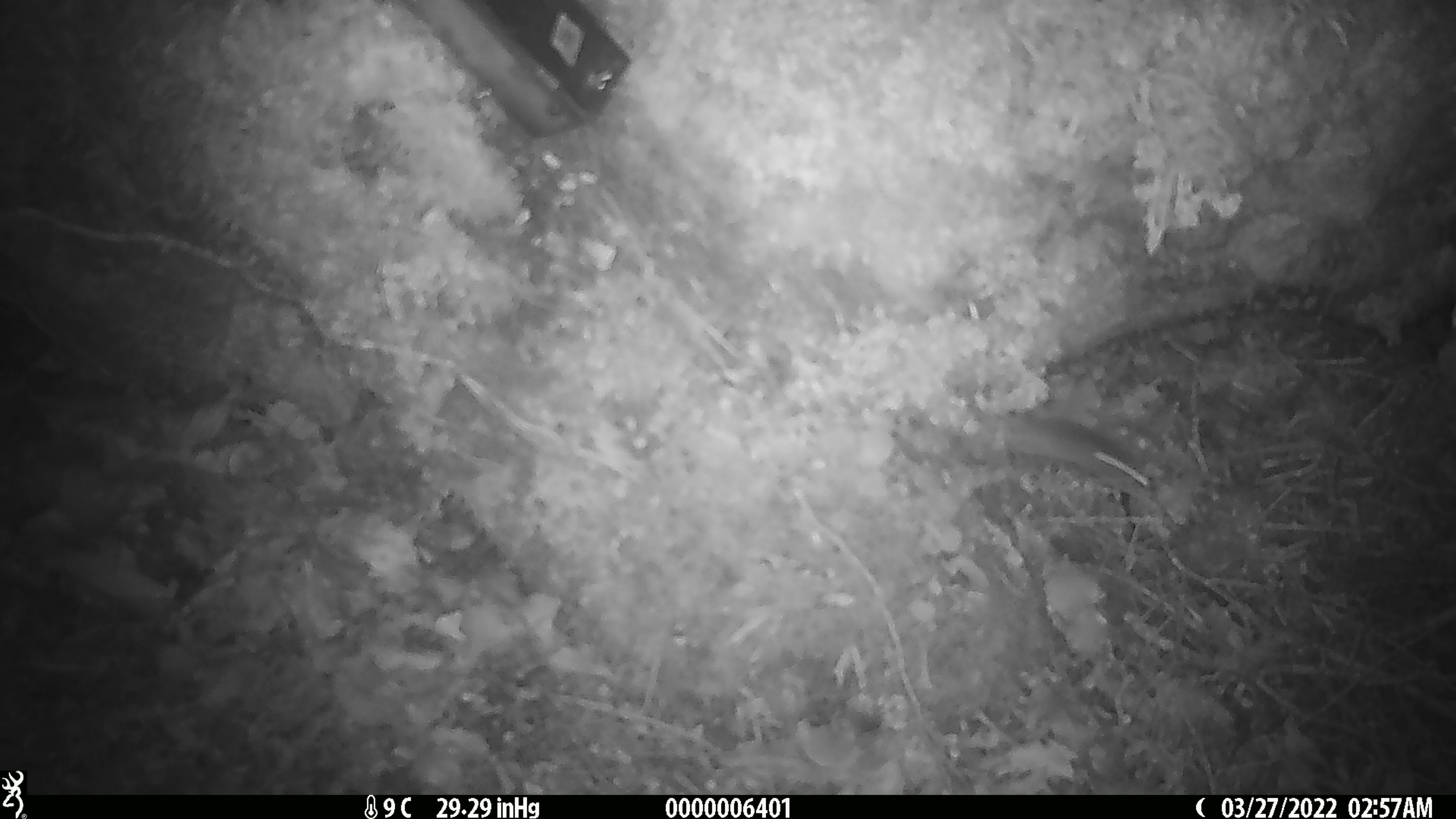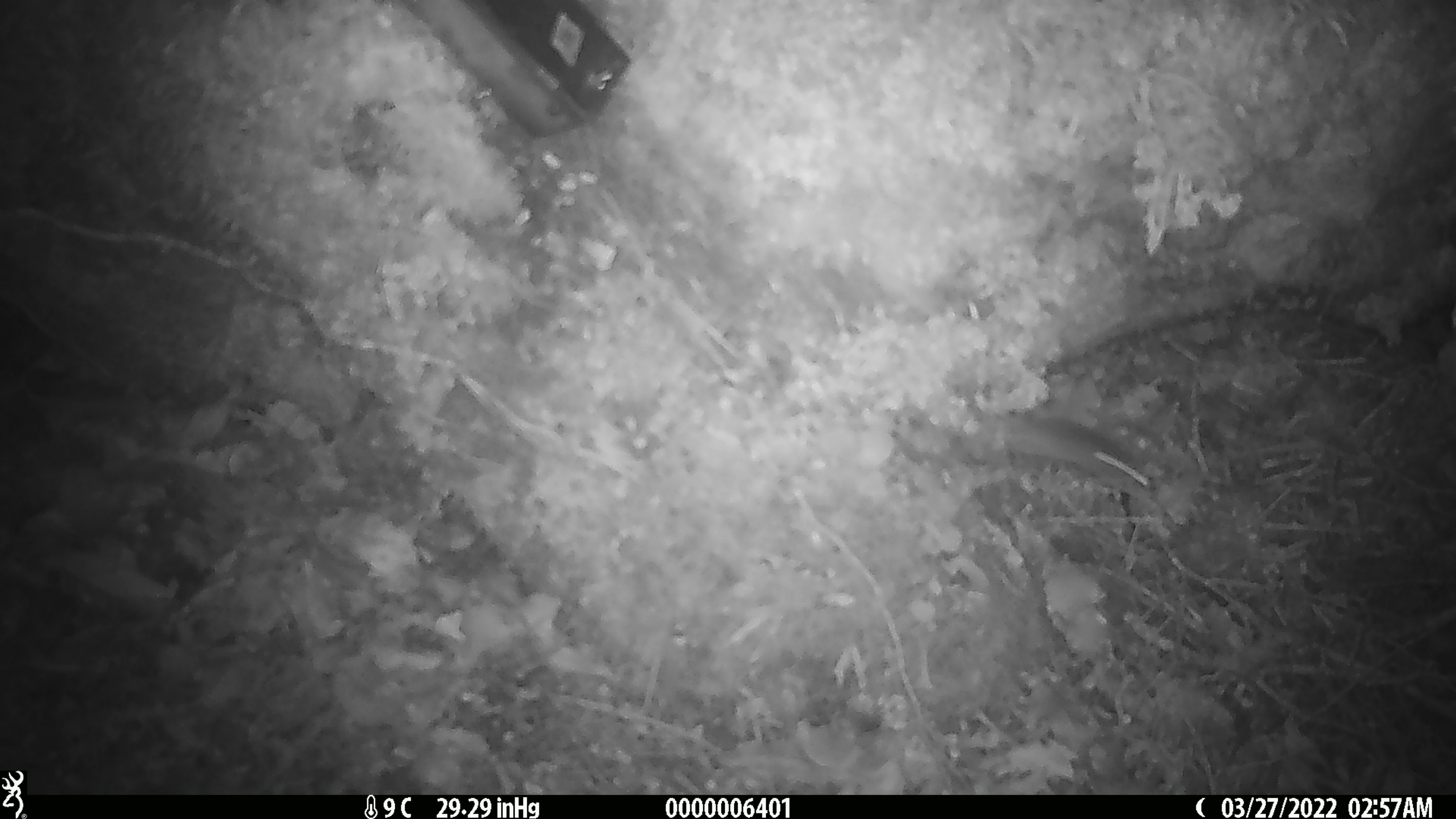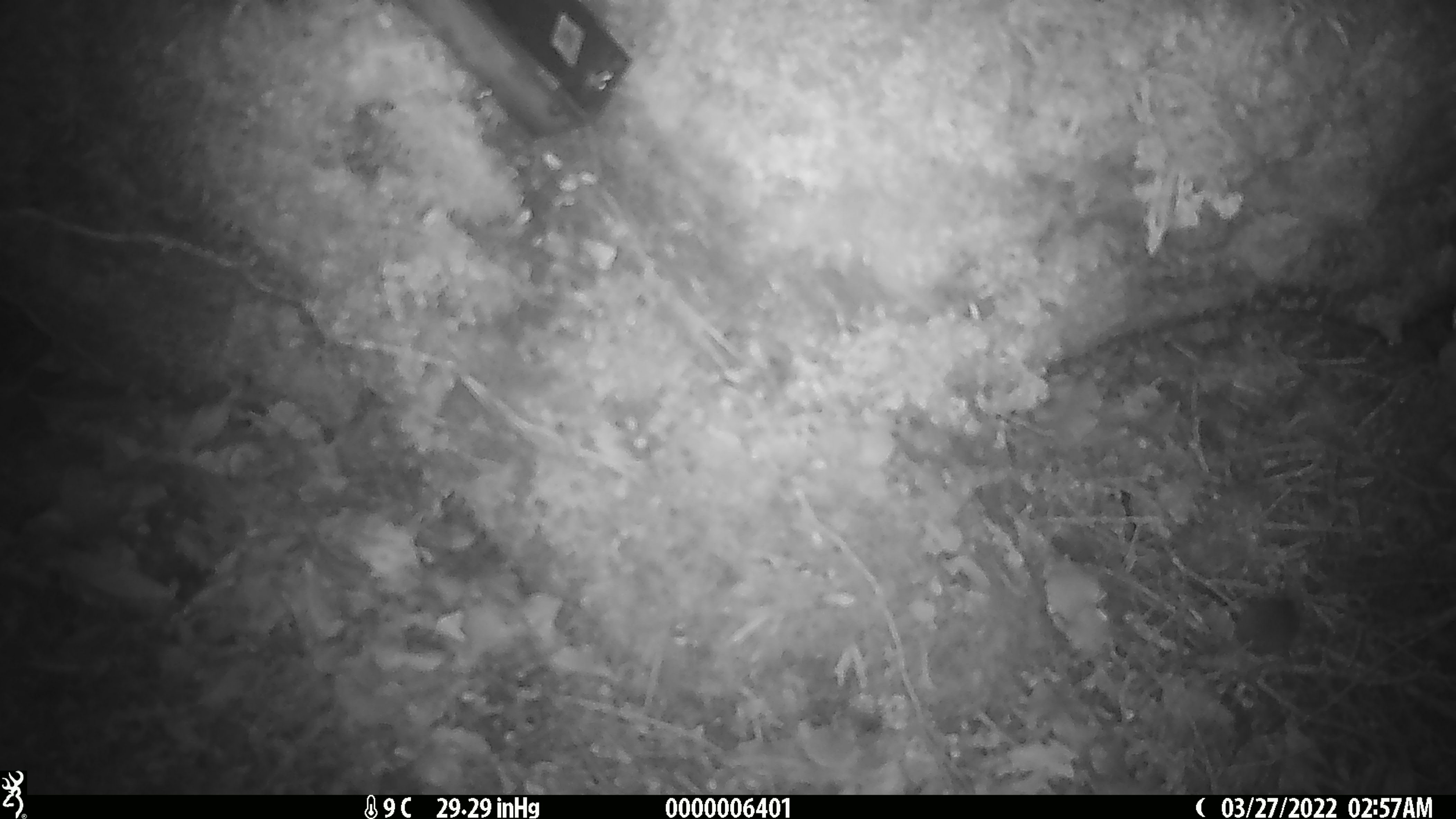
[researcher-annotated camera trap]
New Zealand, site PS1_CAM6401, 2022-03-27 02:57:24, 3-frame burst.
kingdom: Animalia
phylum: Chordata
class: Mammalia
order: Rodentia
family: Muridae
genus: Mus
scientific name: Mus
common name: mouse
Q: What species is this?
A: Mouse (Mus).